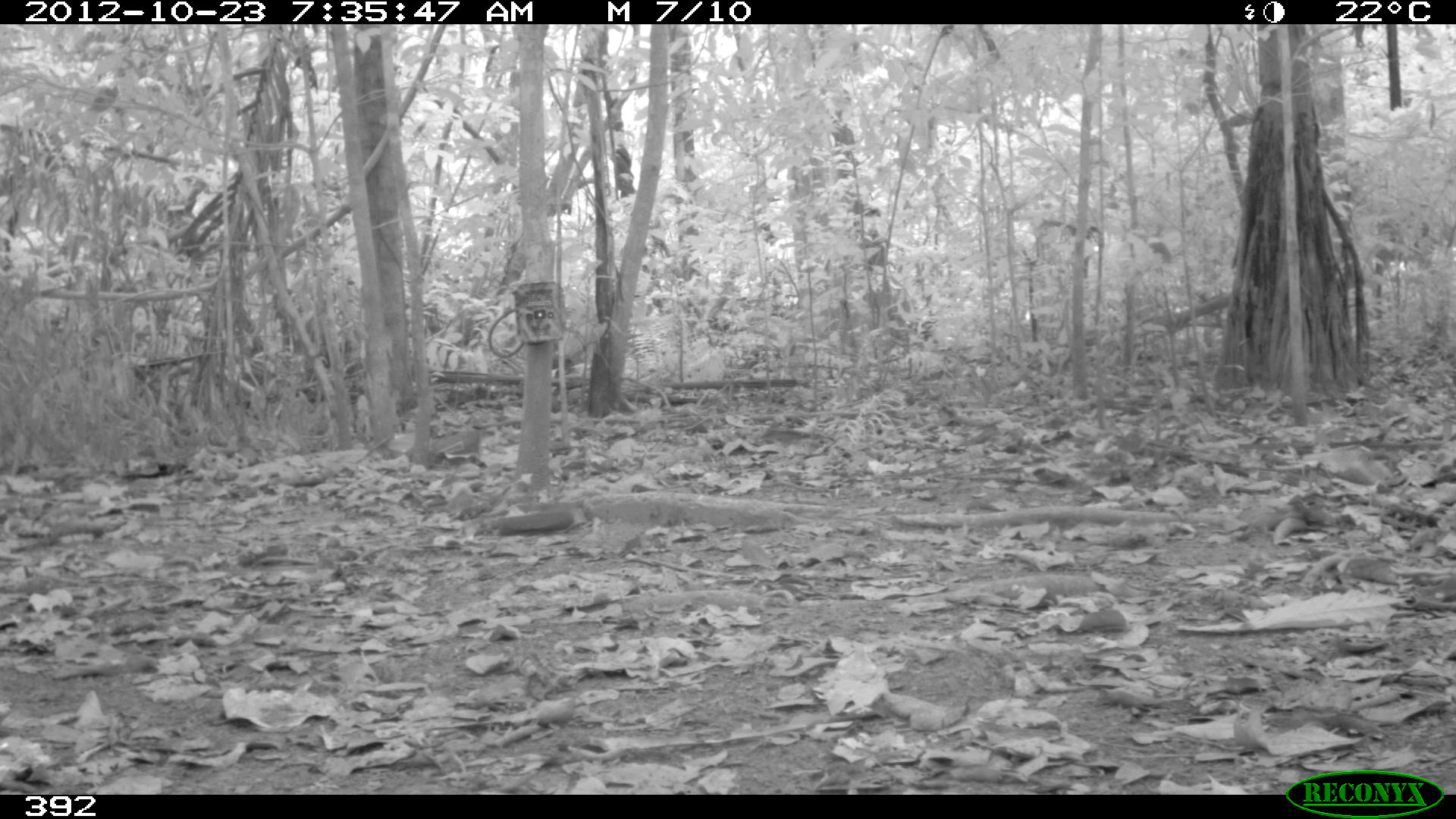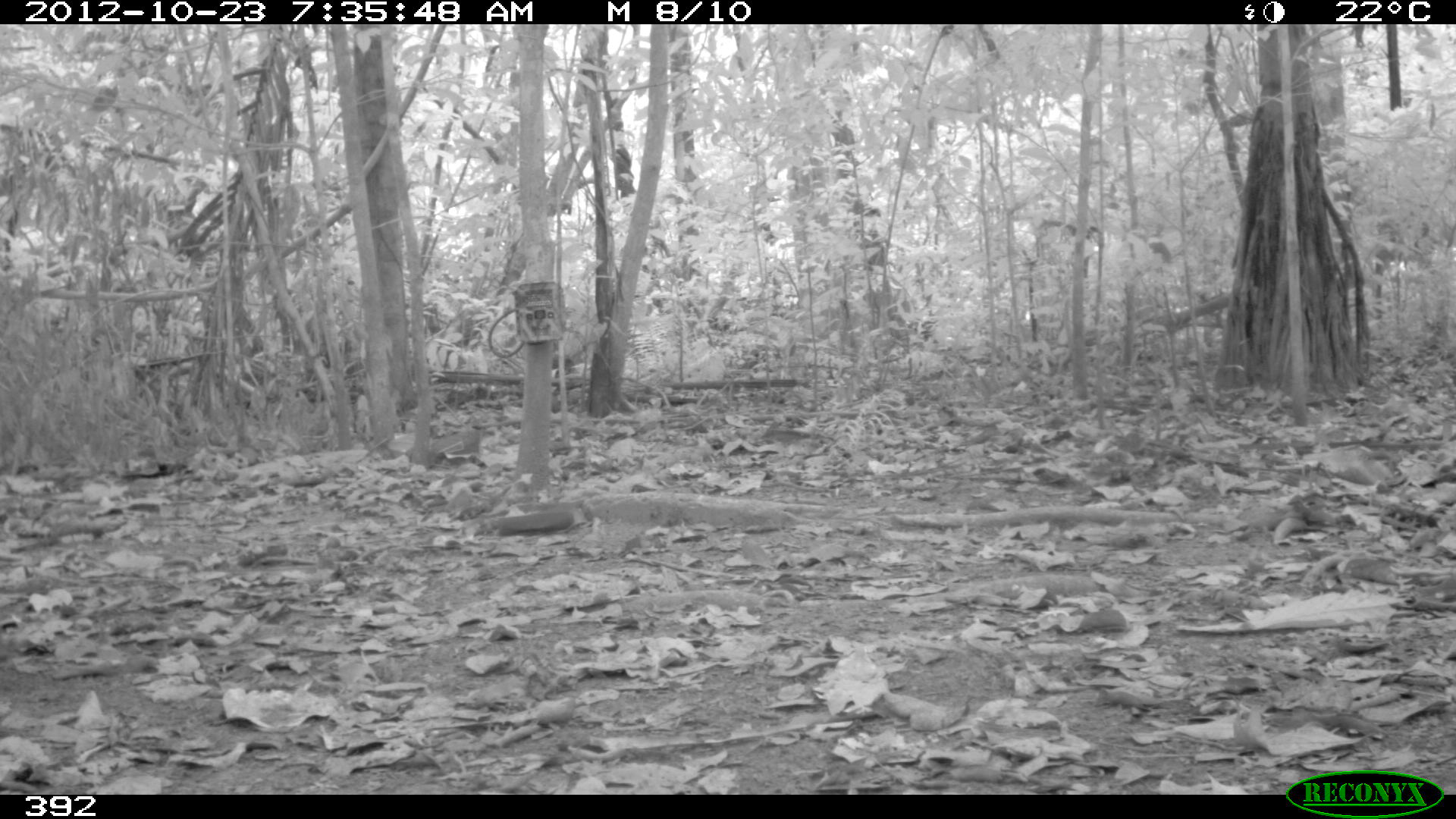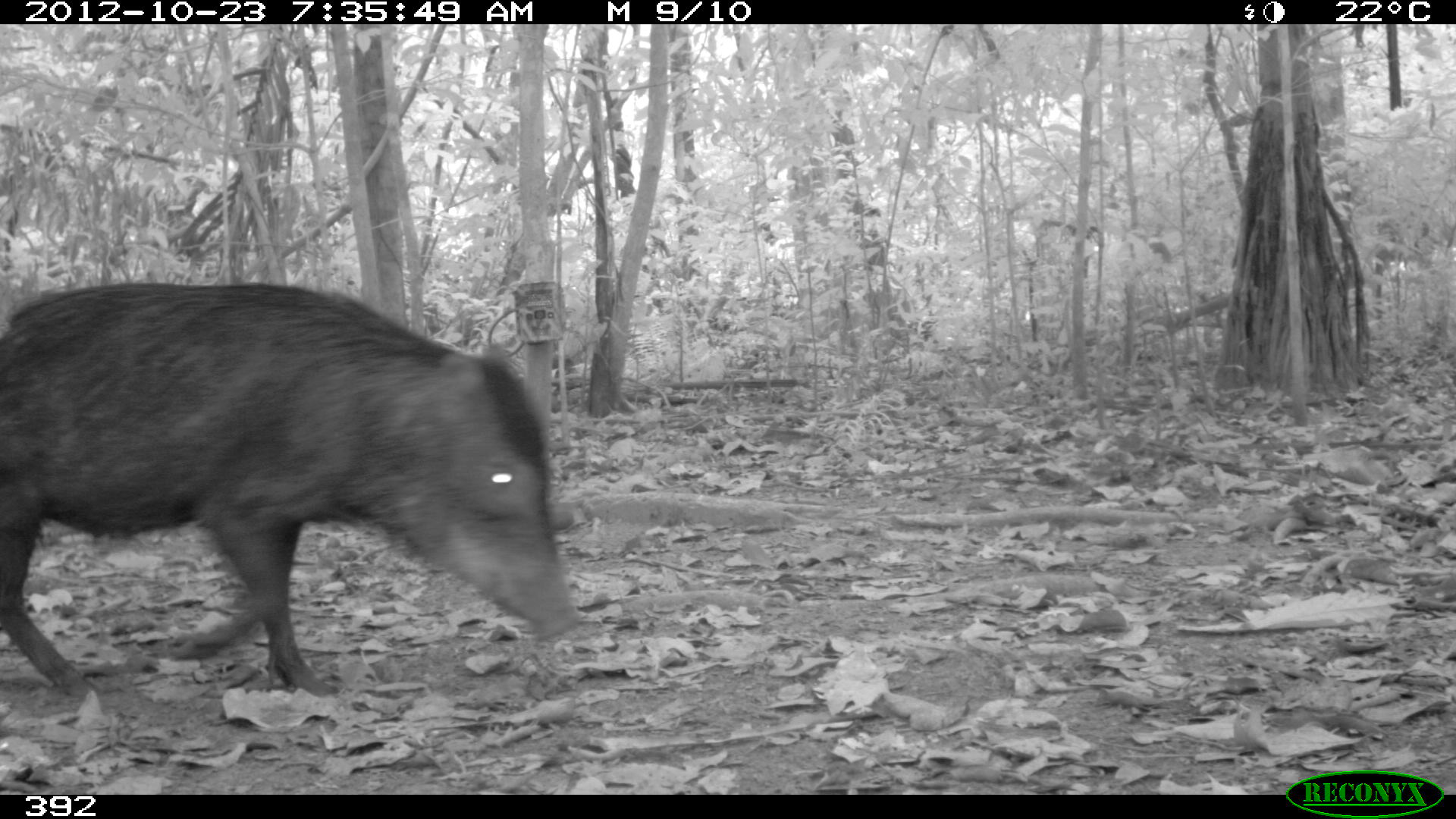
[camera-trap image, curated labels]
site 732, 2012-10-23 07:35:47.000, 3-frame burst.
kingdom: Animalia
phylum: Chordata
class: Mammalia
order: Artiodactyla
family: Tayassuidae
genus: Tayassu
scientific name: Tayassu pecari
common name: white-lipped peccary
Tayassu pecari (white-lipped peccary).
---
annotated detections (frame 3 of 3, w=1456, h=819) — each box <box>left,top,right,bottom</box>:
tayassu pecari: <box>0,283,582,697</box>